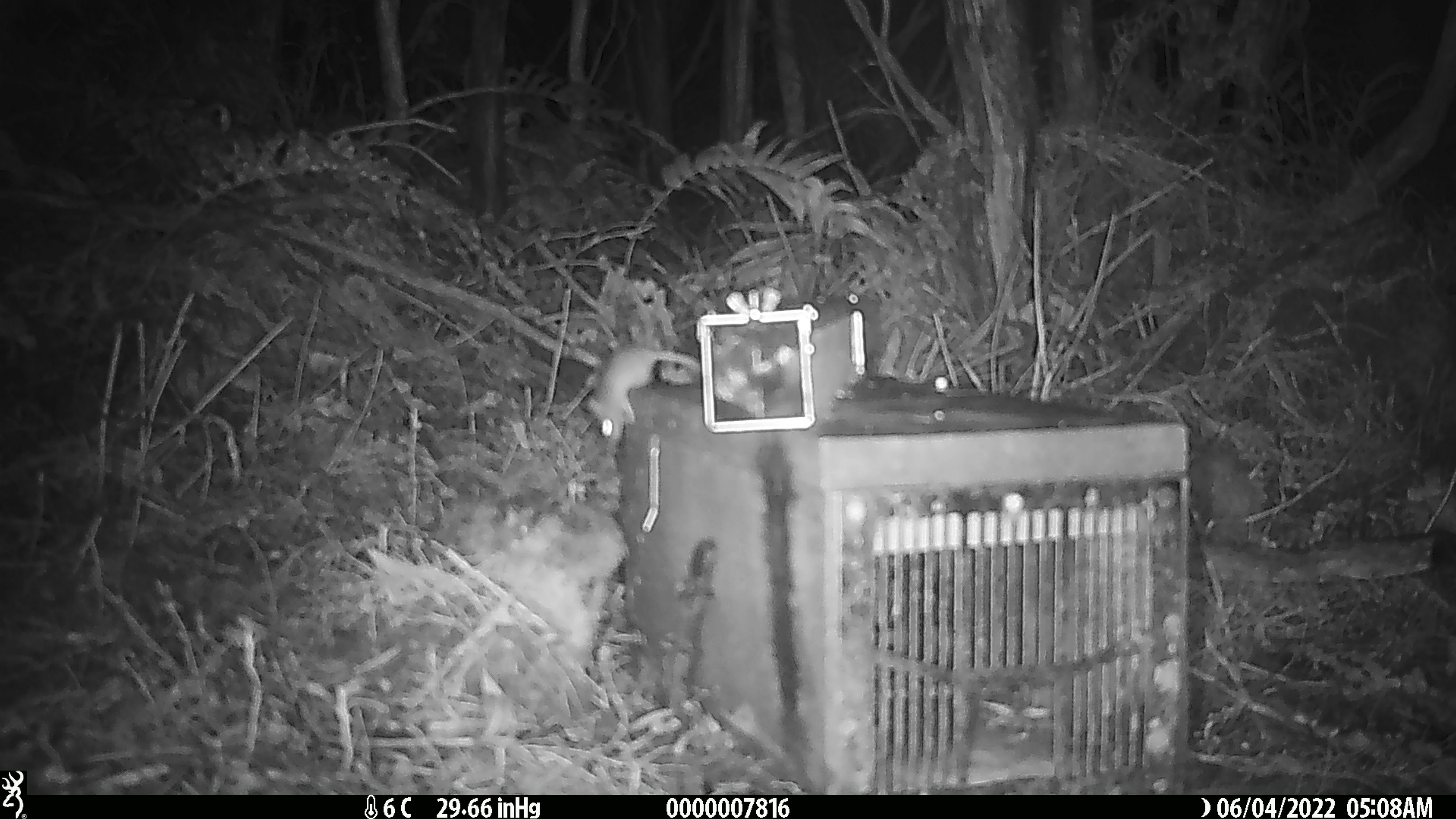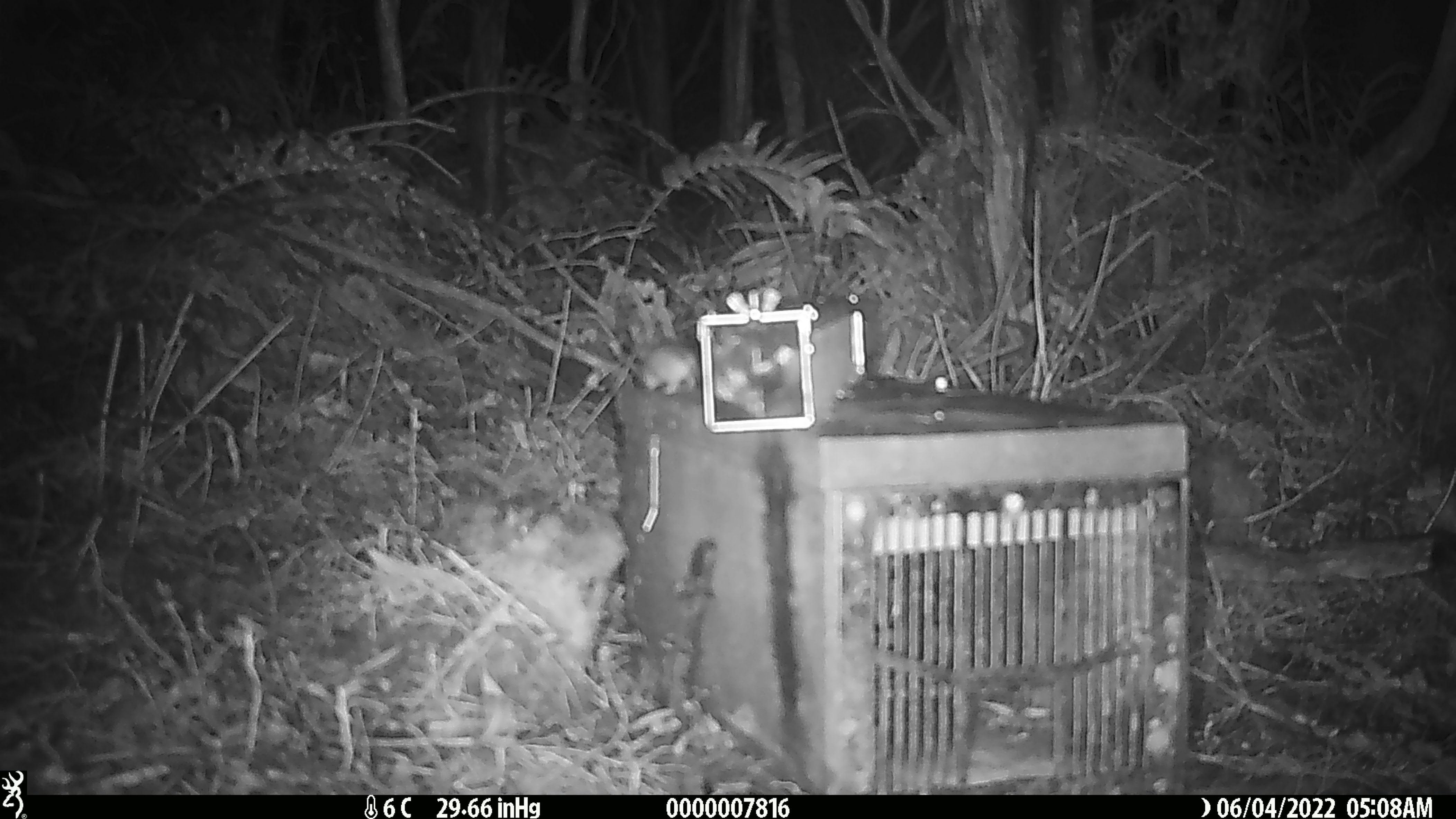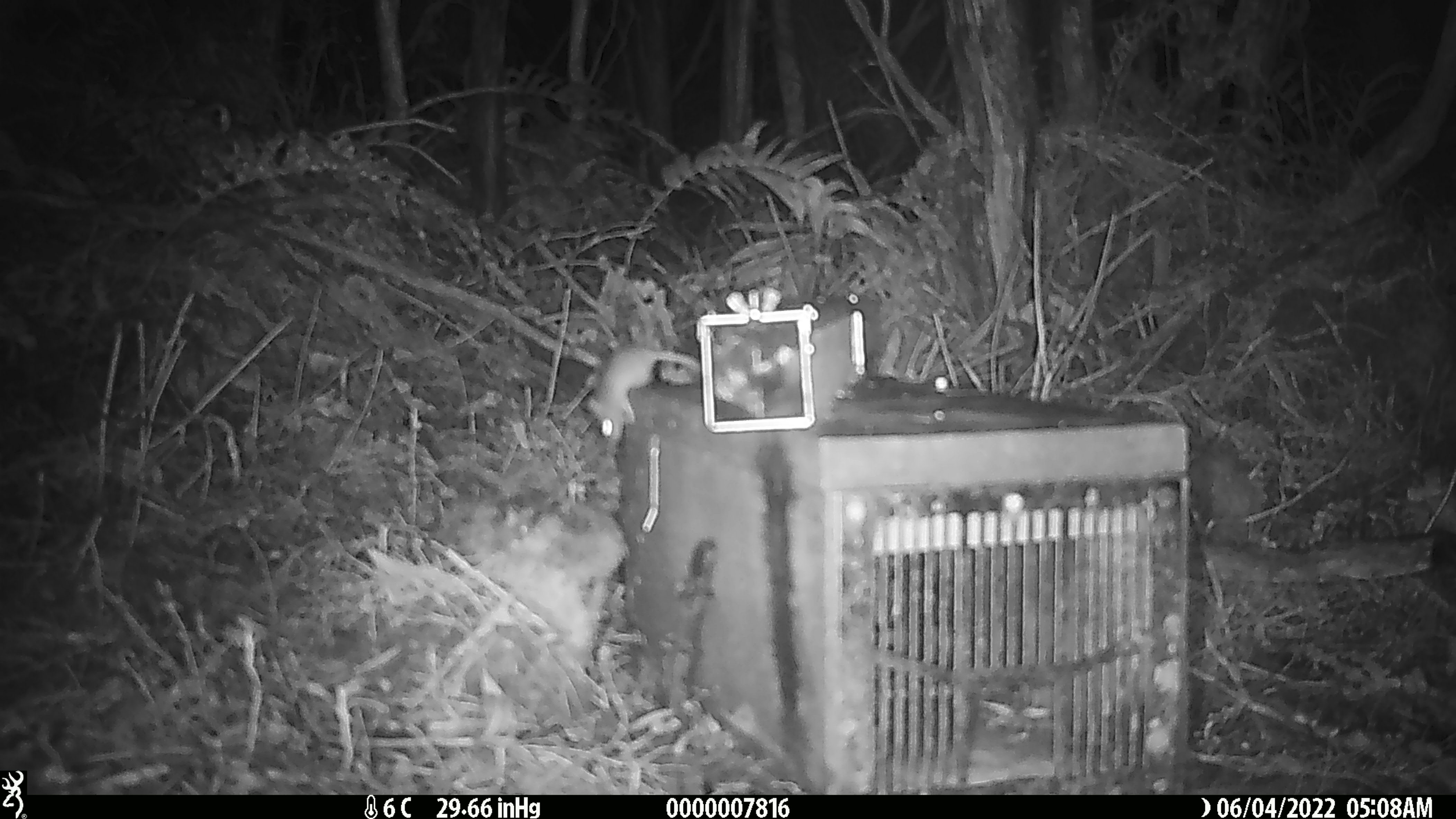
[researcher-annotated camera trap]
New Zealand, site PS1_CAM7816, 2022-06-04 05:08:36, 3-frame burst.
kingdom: Animalia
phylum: Chordata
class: Mammalia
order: Rodentia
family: Muridae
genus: Mus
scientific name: Mus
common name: mouse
Mouse (Mus).